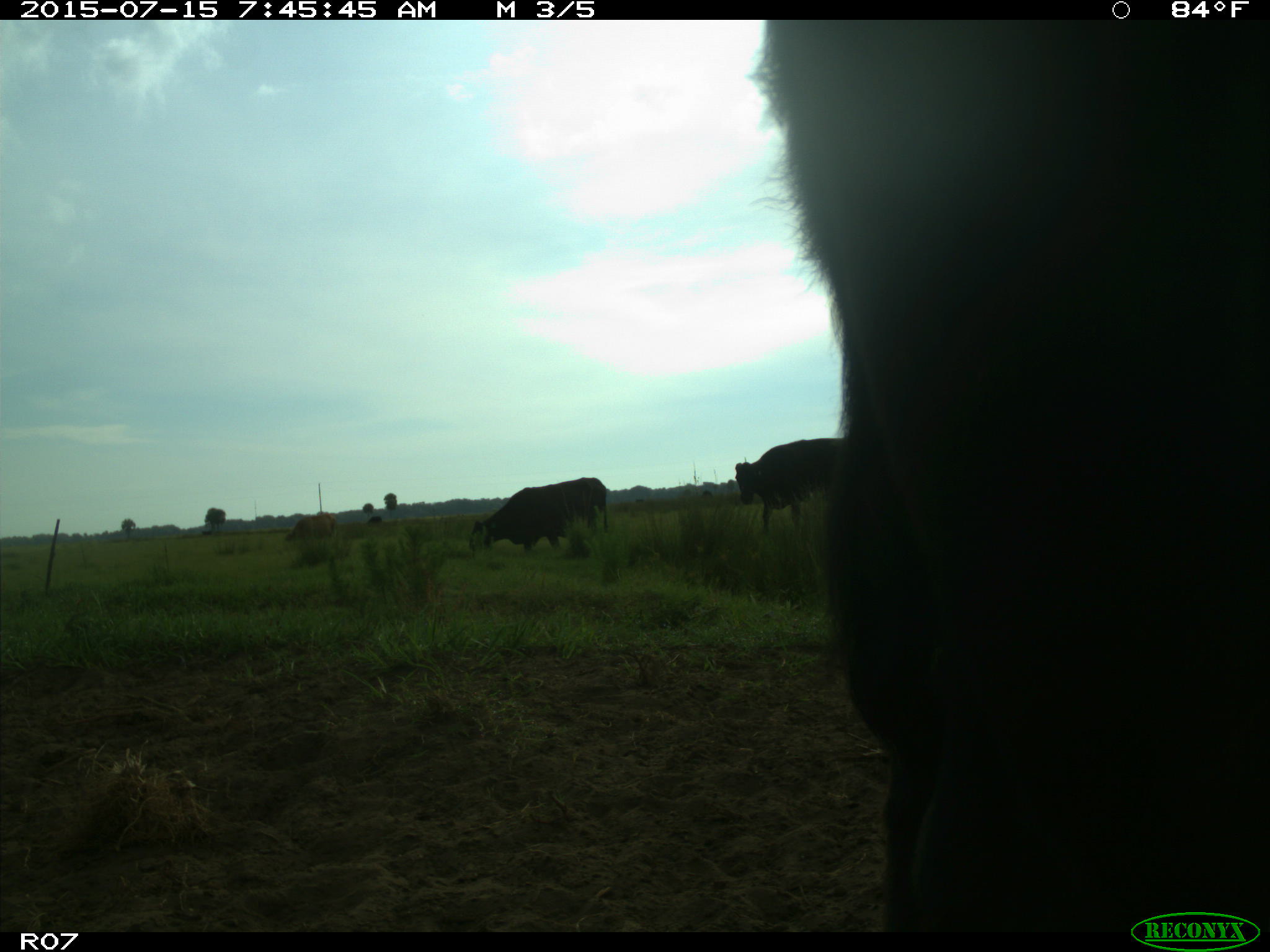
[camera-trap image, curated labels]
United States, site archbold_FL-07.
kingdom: Animalia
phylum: Chordata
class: Mammalia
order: Artiodactyla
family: Bovidae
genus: Bos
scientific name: Bos taurus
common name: domestic cow